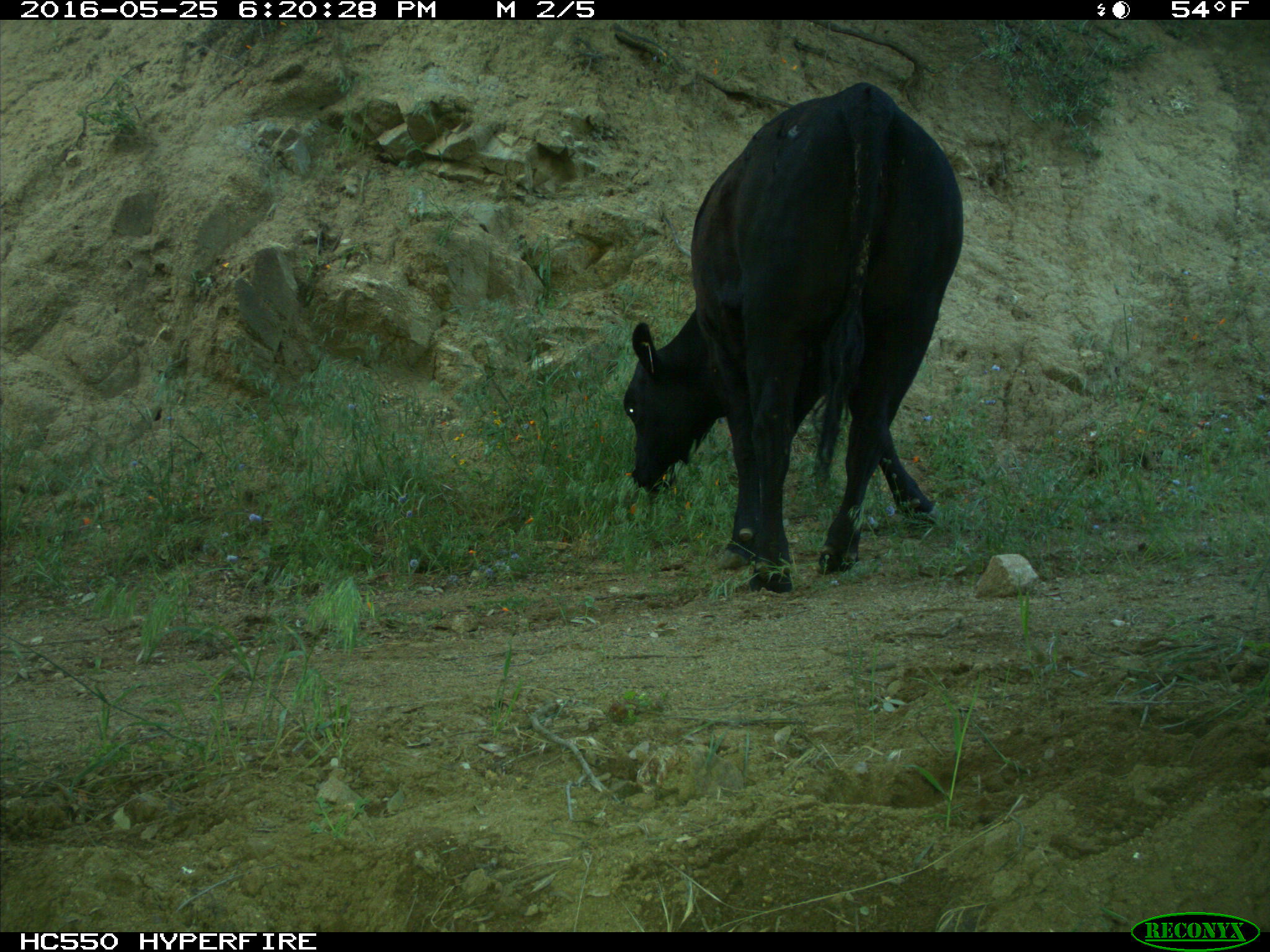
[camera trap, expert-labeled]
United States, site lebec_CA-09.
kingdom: Animalia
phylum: Chordata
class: Mammalia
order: Artiodactyla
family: Bovidae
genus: Bos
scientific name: Bos taurus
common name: domestic cow